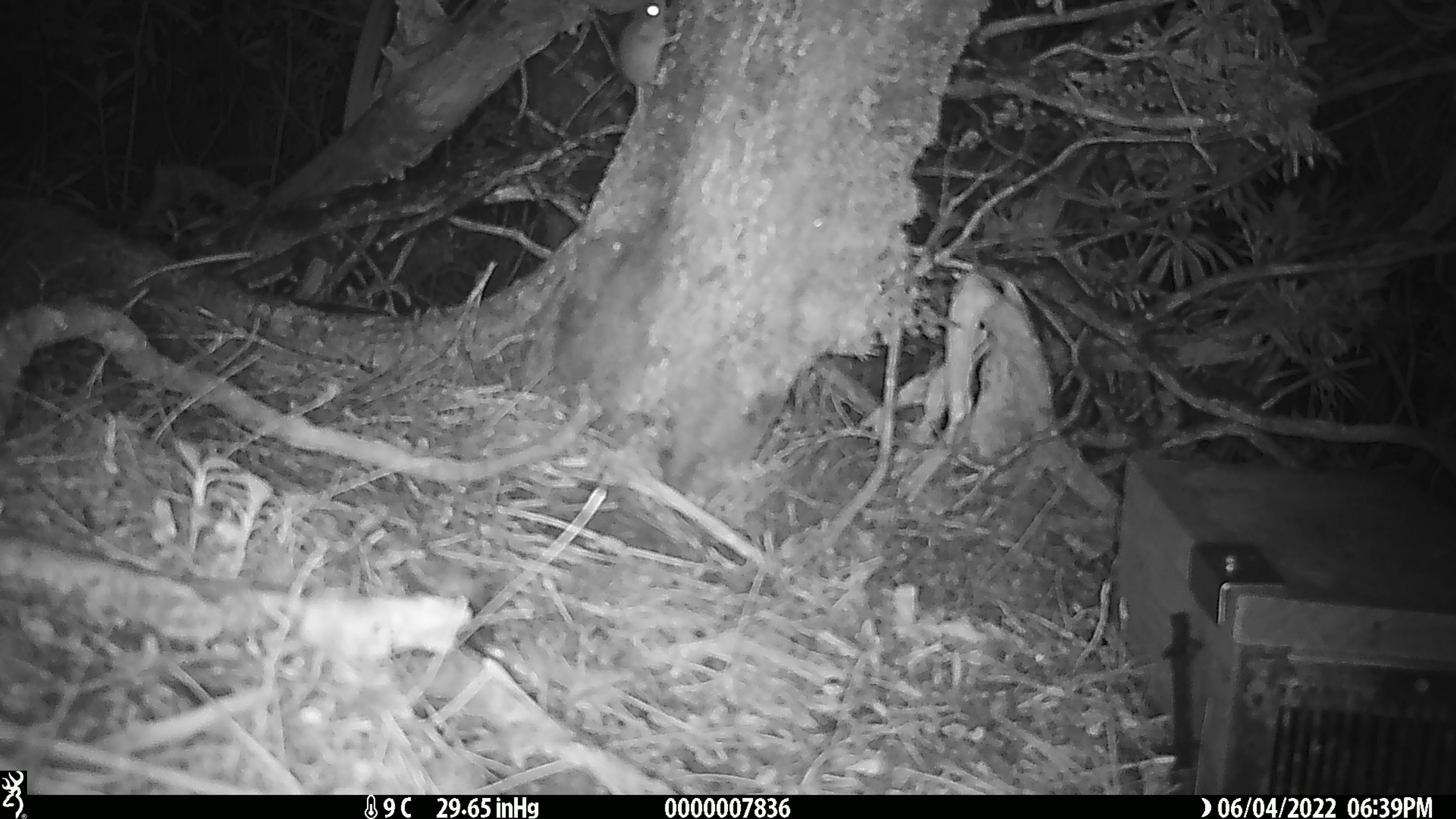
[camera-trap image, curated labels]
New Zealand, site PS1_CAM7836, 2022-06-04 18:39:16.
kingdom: Animalia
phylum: Chordata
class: Mammalia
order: Rodentia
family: Muridae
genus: Mus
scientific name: Mus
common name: mouse